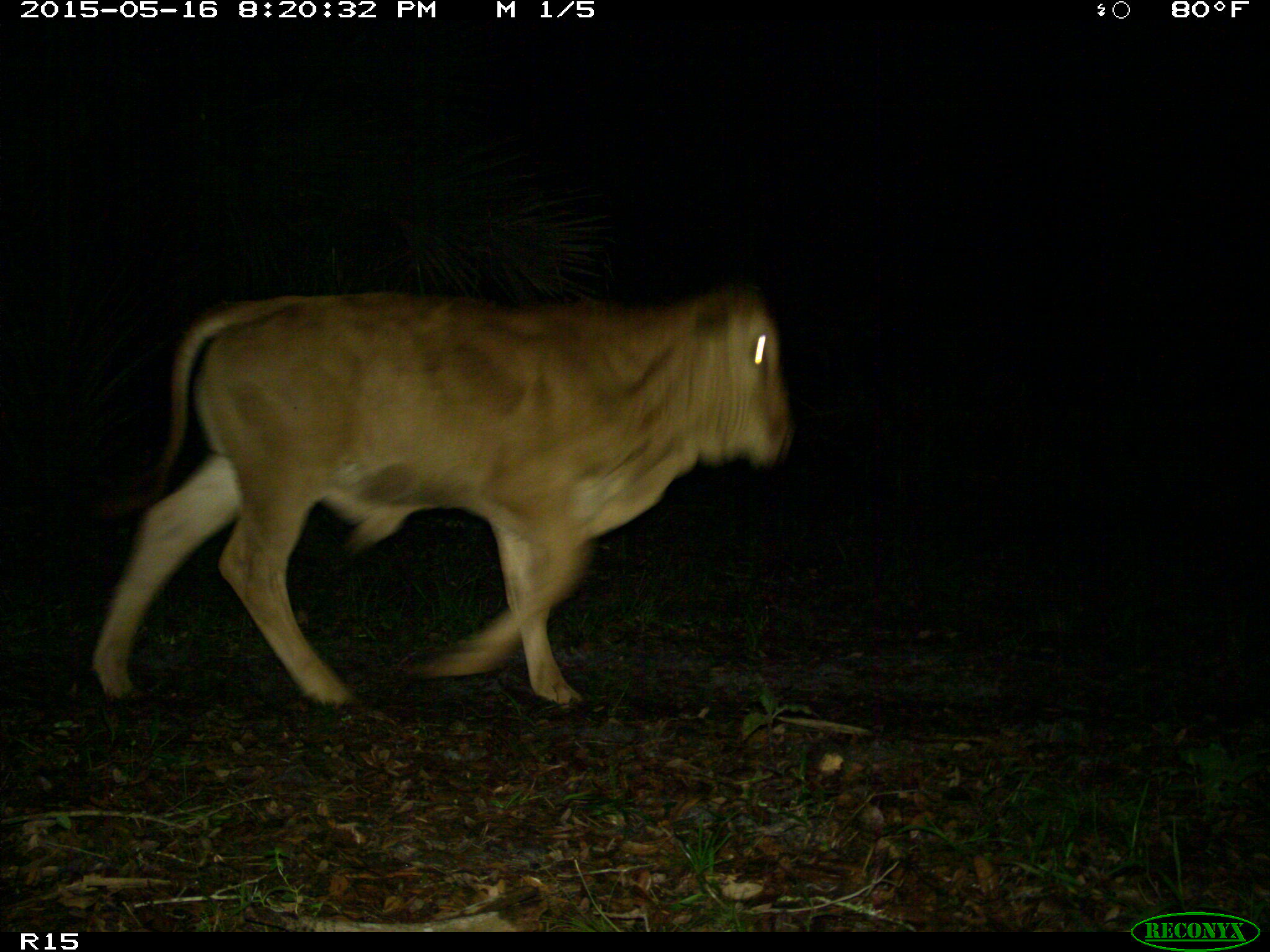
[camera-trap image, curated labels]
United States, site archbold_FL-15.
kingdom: Animalia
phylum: Chordata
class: Mammalia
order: Artiodactyla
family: Bovidae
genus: Bos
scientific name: Bos taurus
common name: domestic cow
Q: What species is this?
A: Bos taurus (domestic cow).